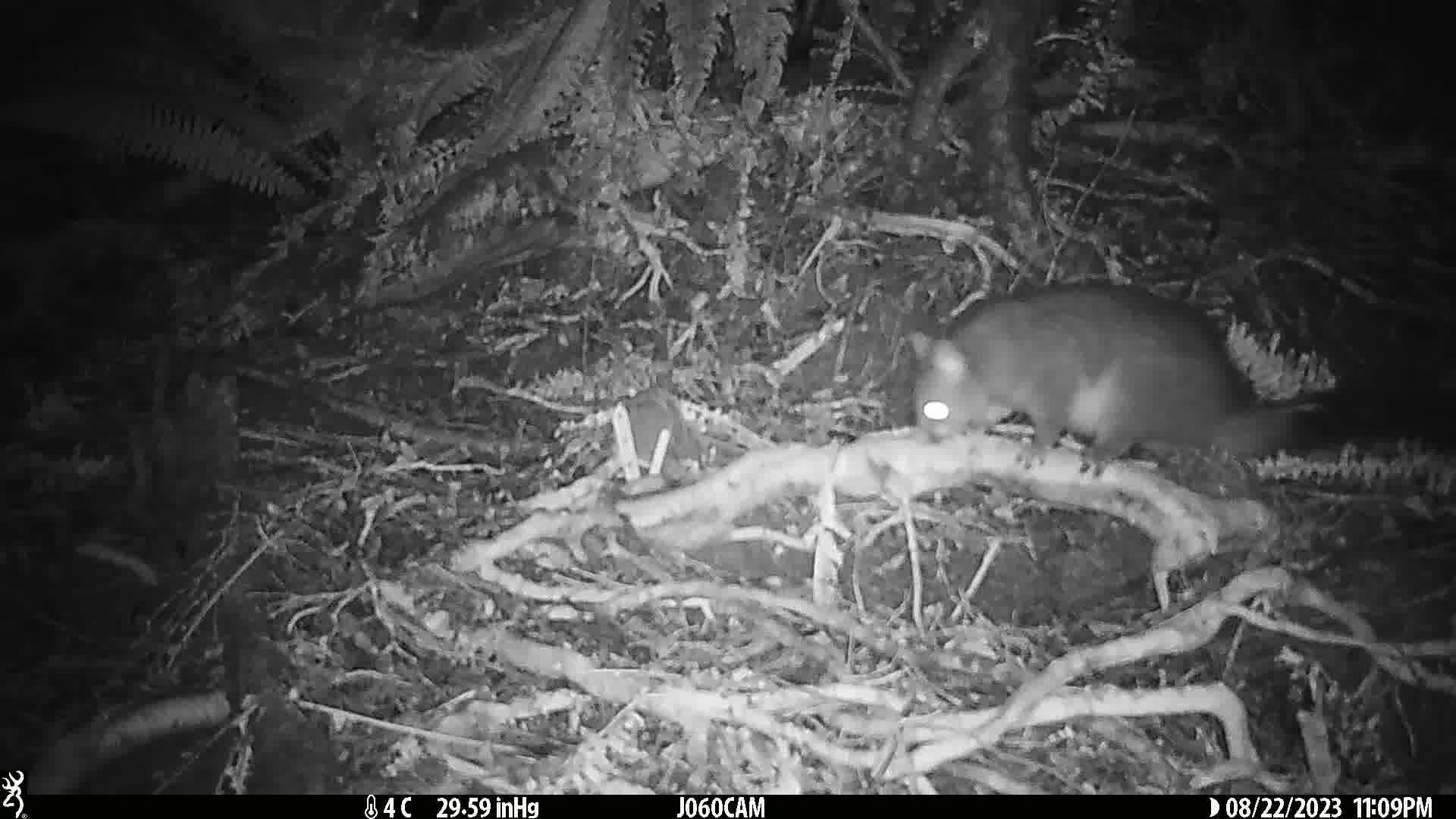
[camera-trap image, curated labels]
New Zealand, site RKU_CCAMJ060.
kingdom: Animalia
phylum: Chordata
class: Mammalia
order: Diprotodontia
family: Phalangeridae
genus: Trichosurus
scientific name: Trichosurus vulpecula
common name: common brushtail possum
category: possum